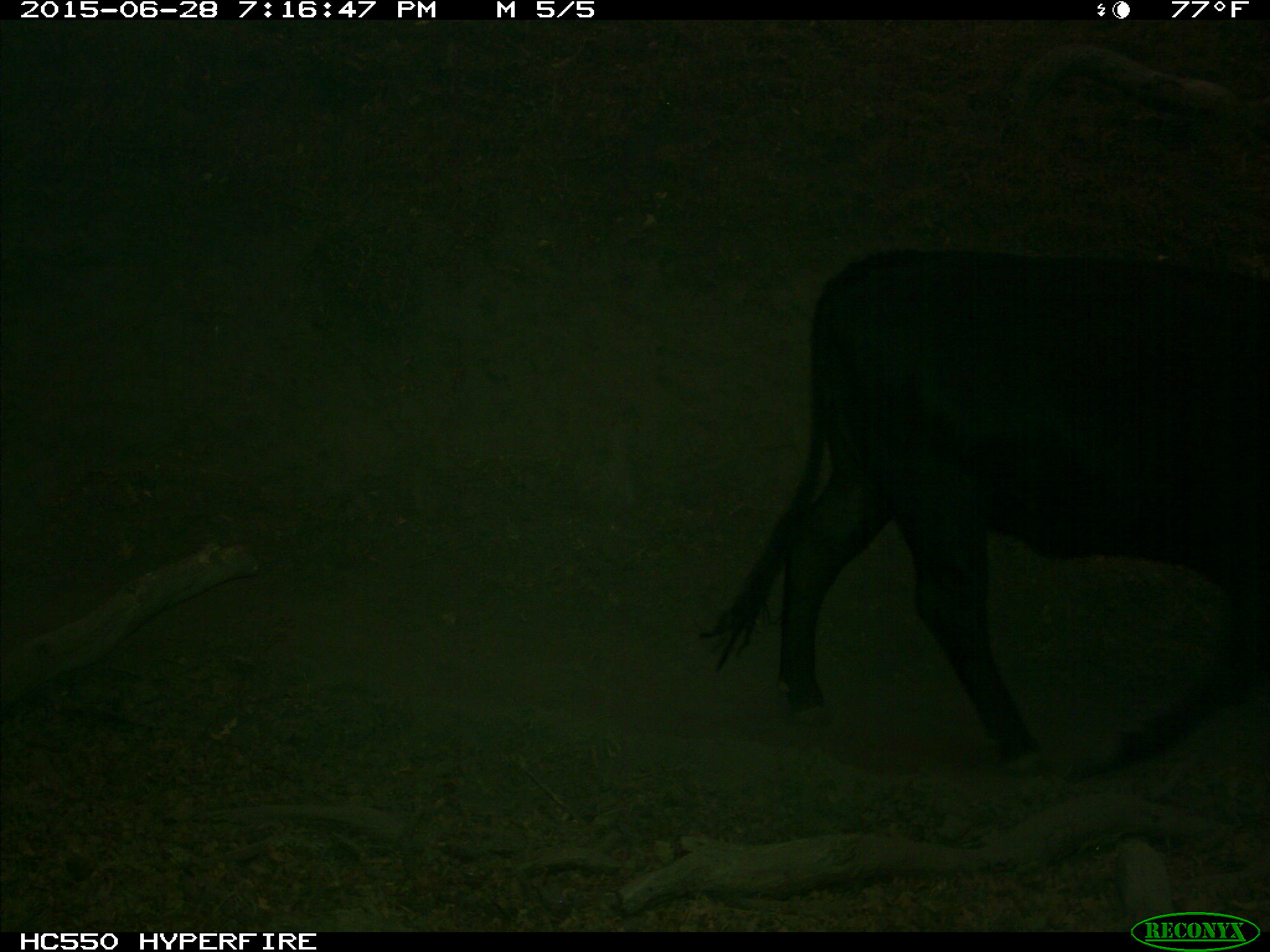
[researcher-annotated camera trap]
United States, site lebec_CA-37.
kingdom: Animalia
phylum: Chordata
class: Mammalia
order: Artiodactyla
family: Bovidae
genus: Bos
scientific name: Bos taurus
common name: domestic cow